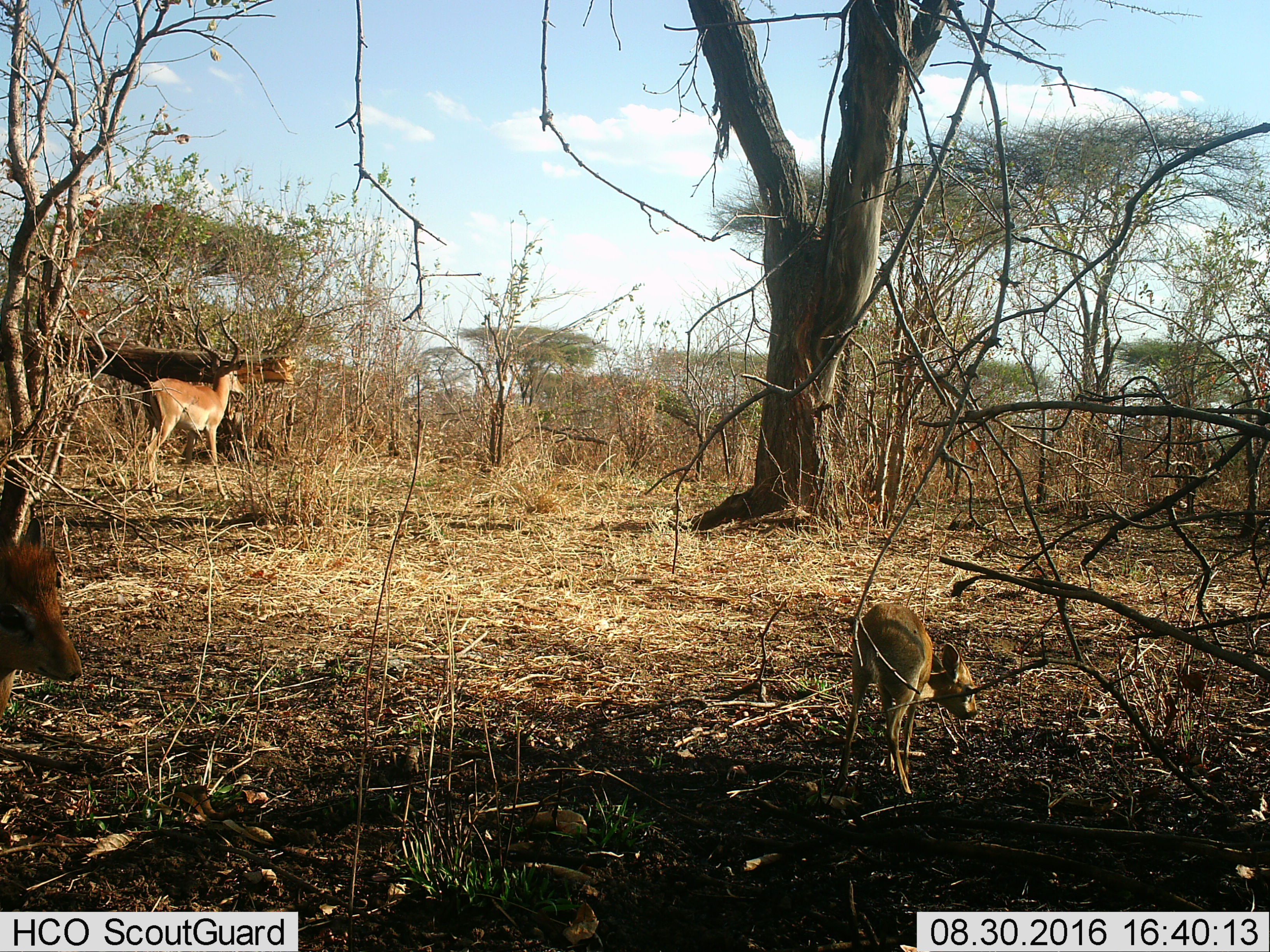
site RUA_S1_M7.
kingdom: Animalia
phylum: Chordata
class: Mammalia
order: Artiodactyla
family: Bovidae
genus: Madoqua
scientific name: Madoqua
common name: dik-dik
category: dikdik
Dikdik (dik-dik) (Madoqua), count 2. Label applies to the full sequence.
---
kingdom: Animalia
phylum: Chordata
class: Mammalia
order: Artiodactyla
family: Bovidae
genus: Aepyceros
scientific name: Aepyceros melampus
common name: impala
Impala (Aepyceros melampus), count 1. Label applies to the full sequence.